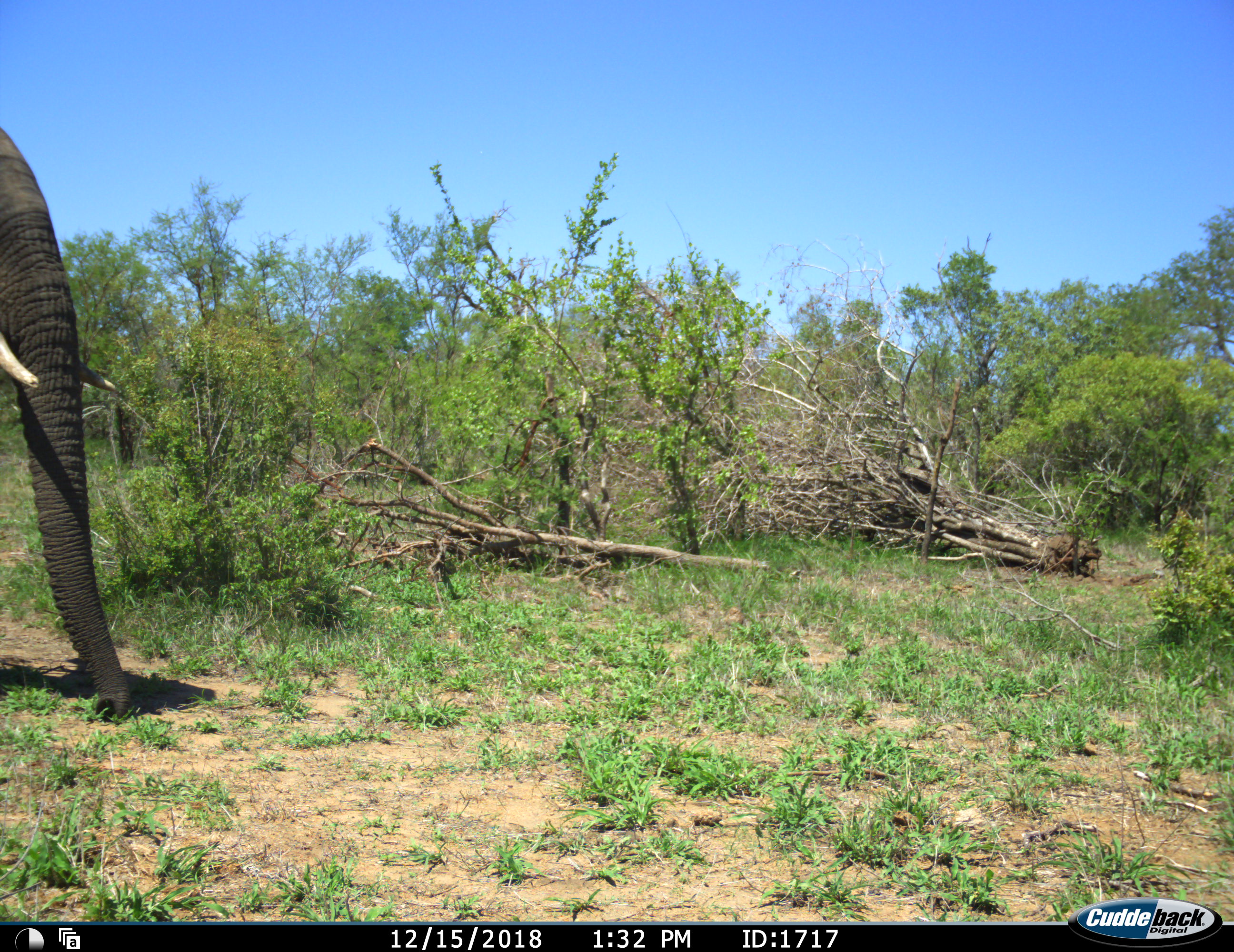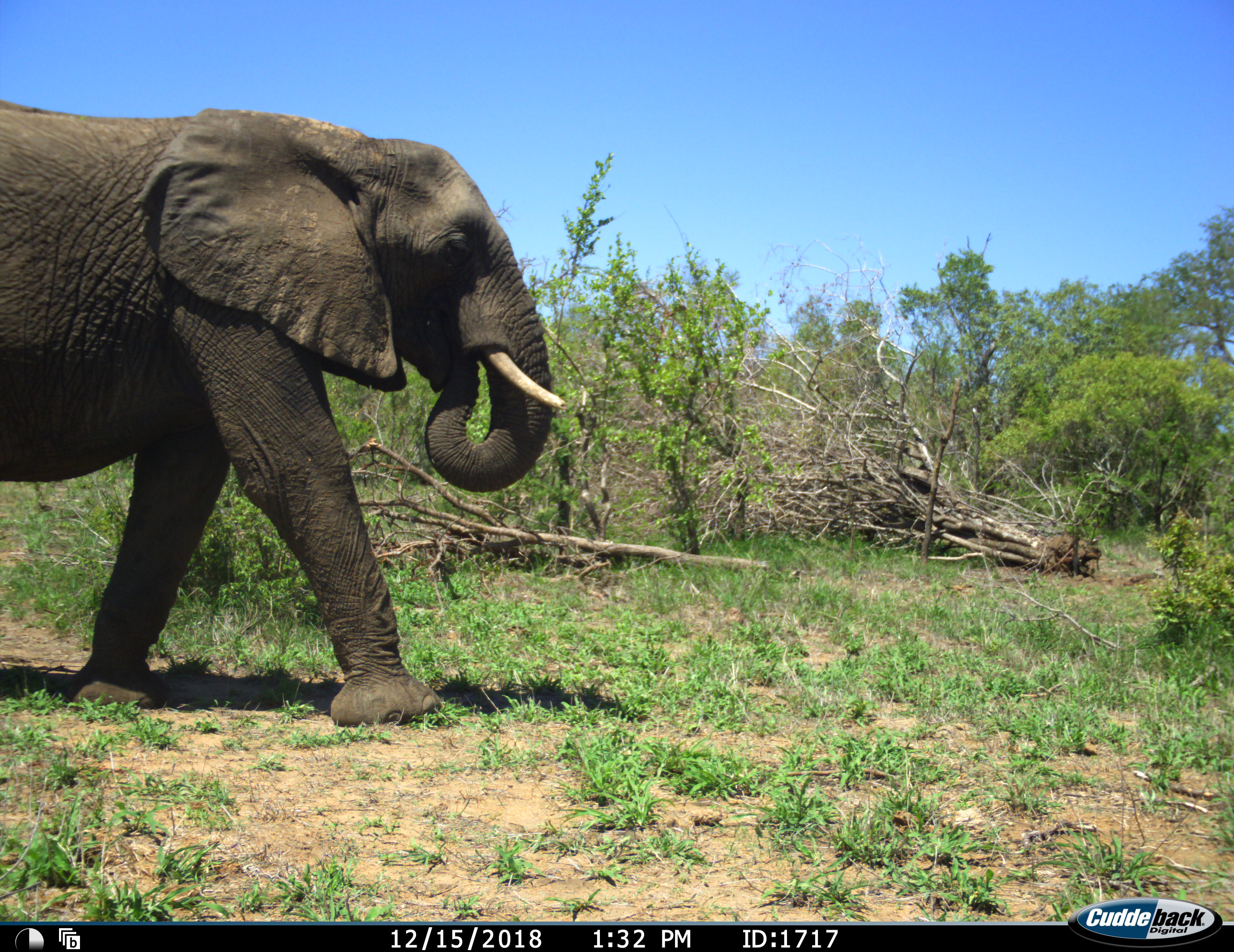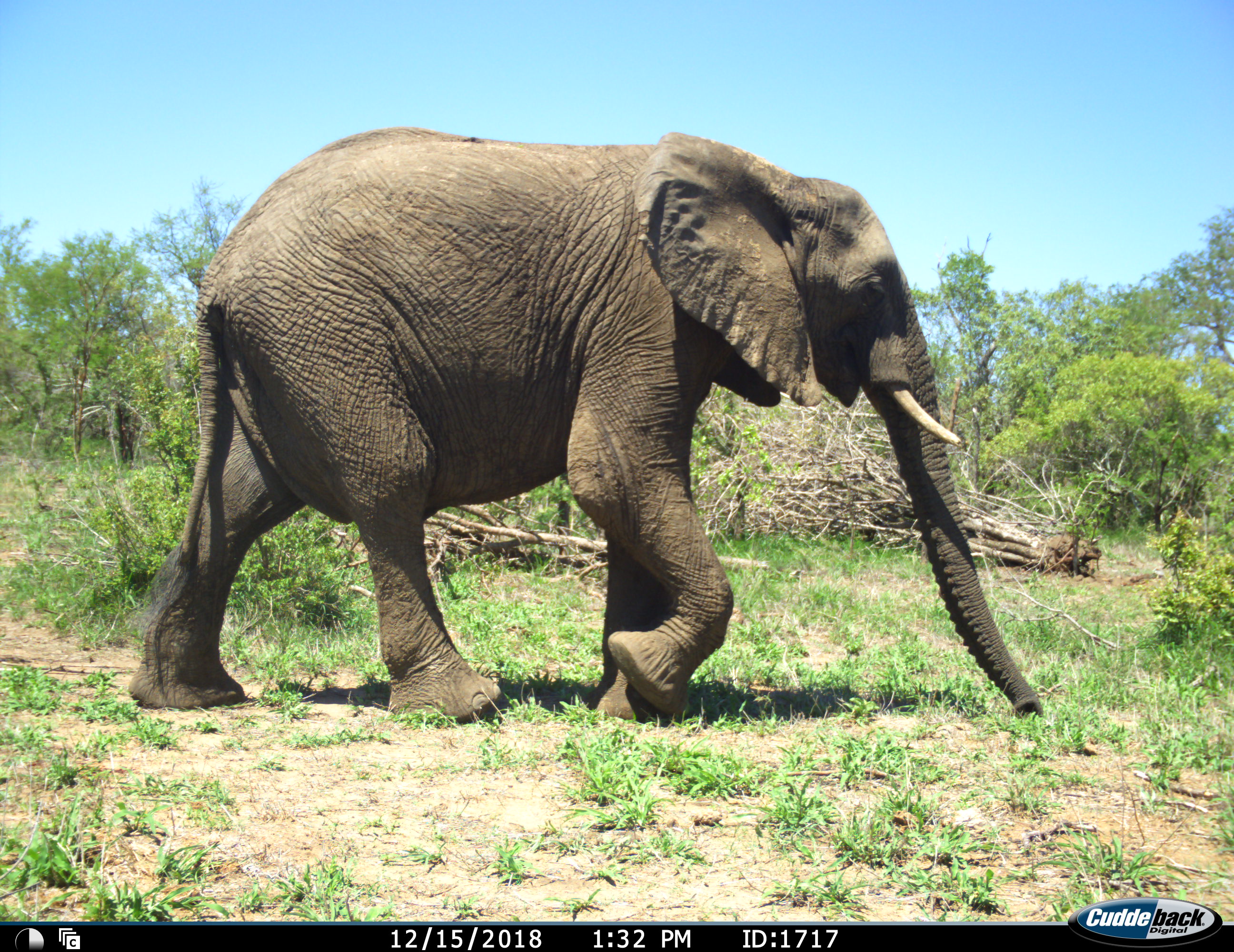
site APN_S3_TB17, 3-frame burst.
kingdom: Animalia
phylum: Chordata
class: Mammalia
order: Proboscidea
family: Elephantidae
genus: Loxodonta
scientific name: Loxodonta africana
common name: african bush elephant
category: elephant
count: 1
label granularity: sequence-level